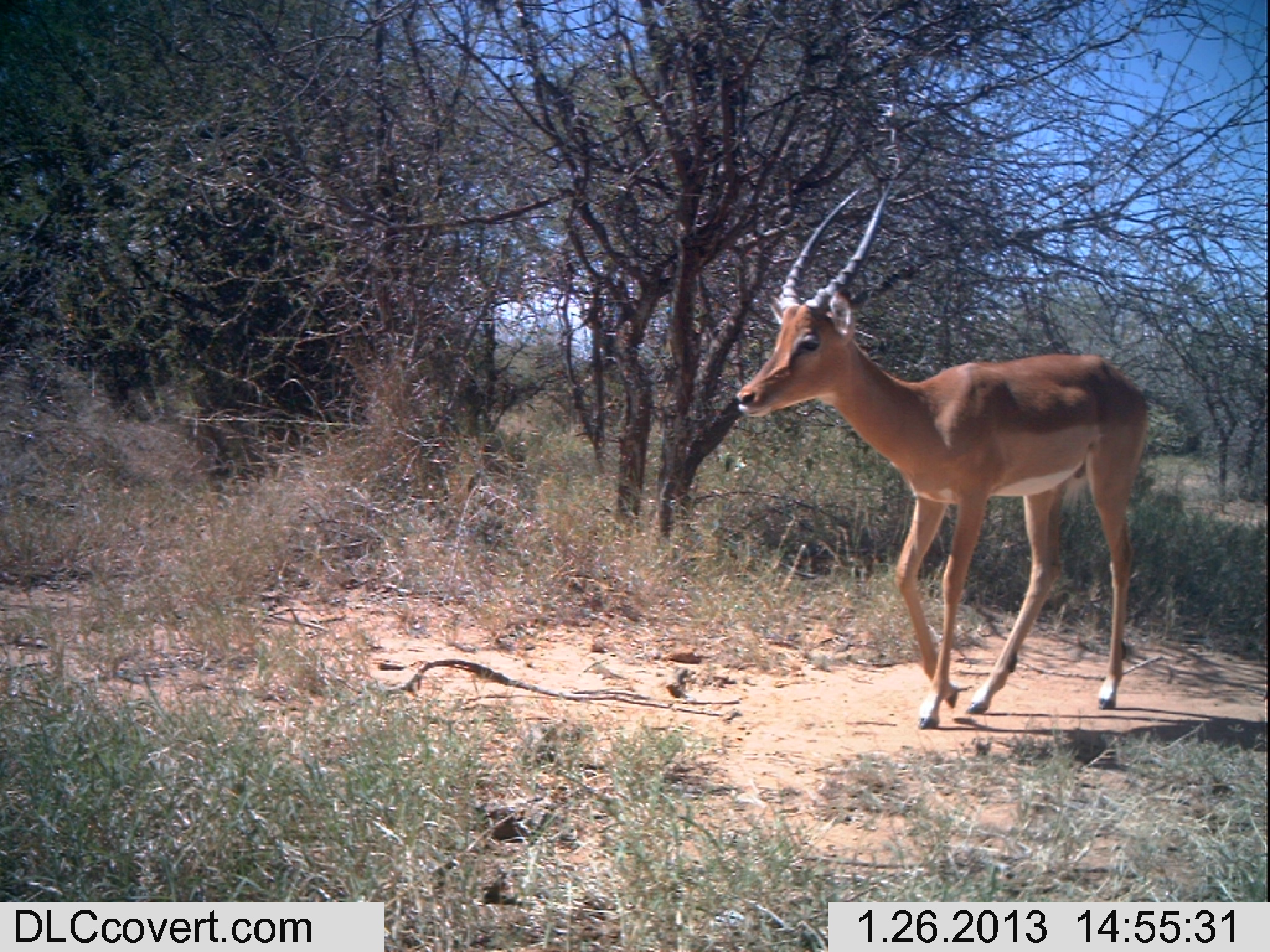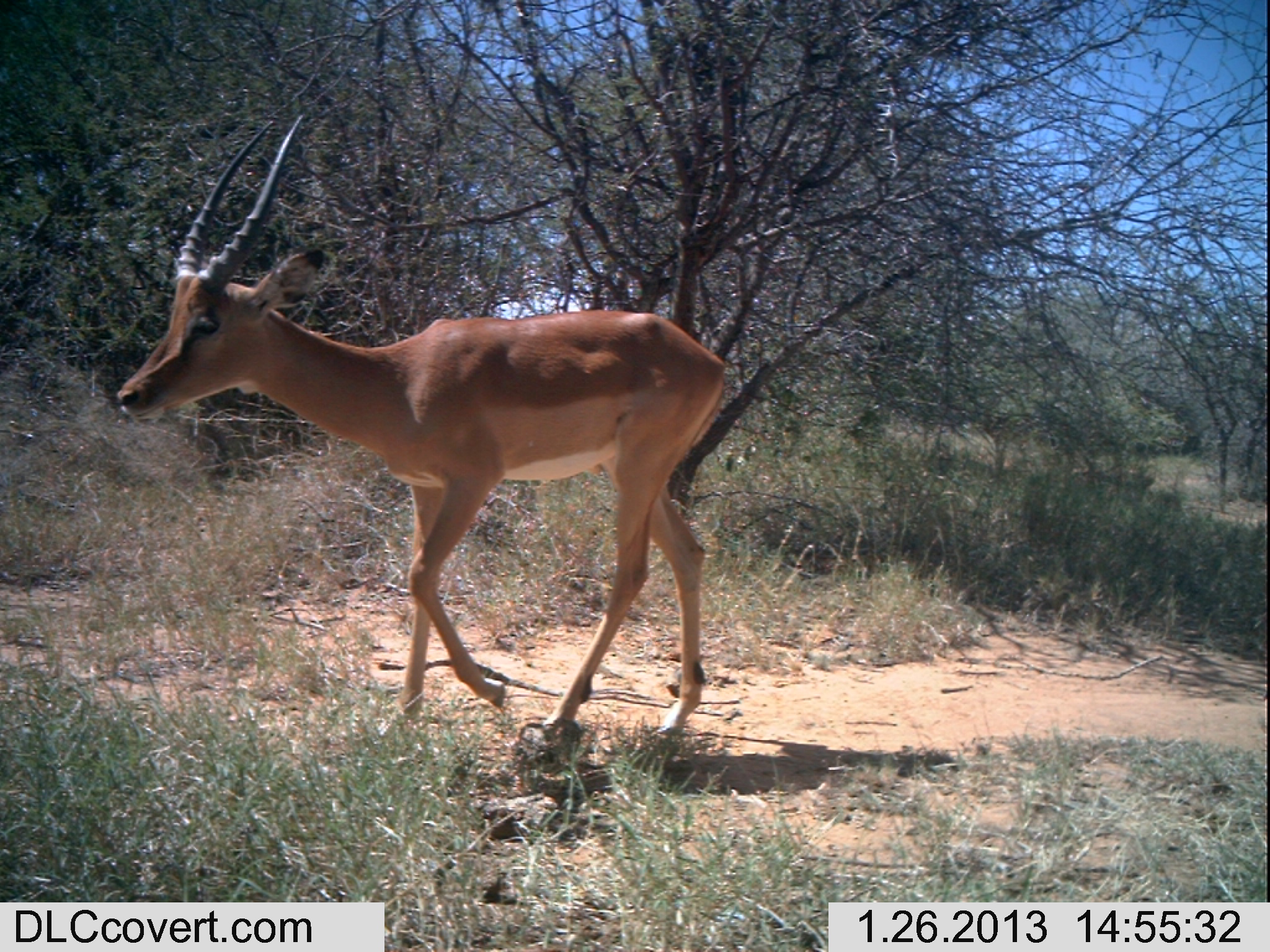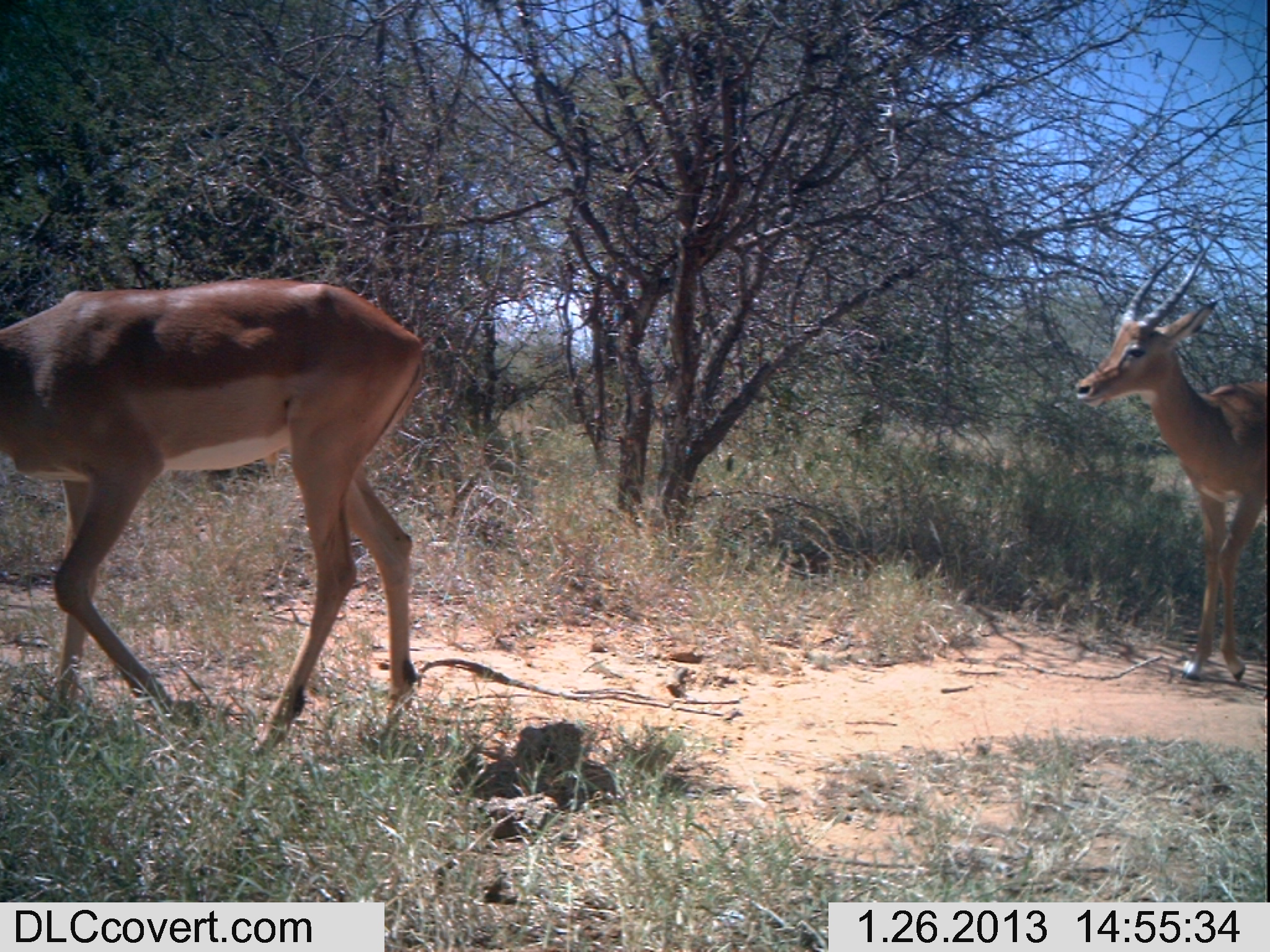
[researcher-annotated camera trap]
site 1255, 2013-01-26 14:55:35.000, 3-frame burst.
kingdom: Animalia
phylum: Chordata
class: Mammalia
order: Artiodactyla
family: Bovidae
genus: Aepyceros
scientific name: Aepyceros melampus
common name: impala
Aepyceros melampus (impala), count 1.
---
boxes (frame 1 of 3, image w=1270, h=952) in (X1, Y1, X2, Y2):
aepyceros melampus: (732, 175, 1146, 728)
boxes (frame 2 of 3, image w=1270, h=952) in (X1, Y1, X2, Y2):
aepyceros melampus: (109, 107, 725, 744)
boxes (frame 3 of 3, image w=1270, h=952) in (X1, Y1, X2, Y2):
aepyceros melampus: (0, 273, 425, 756); (1078, 245, 1270, 678)